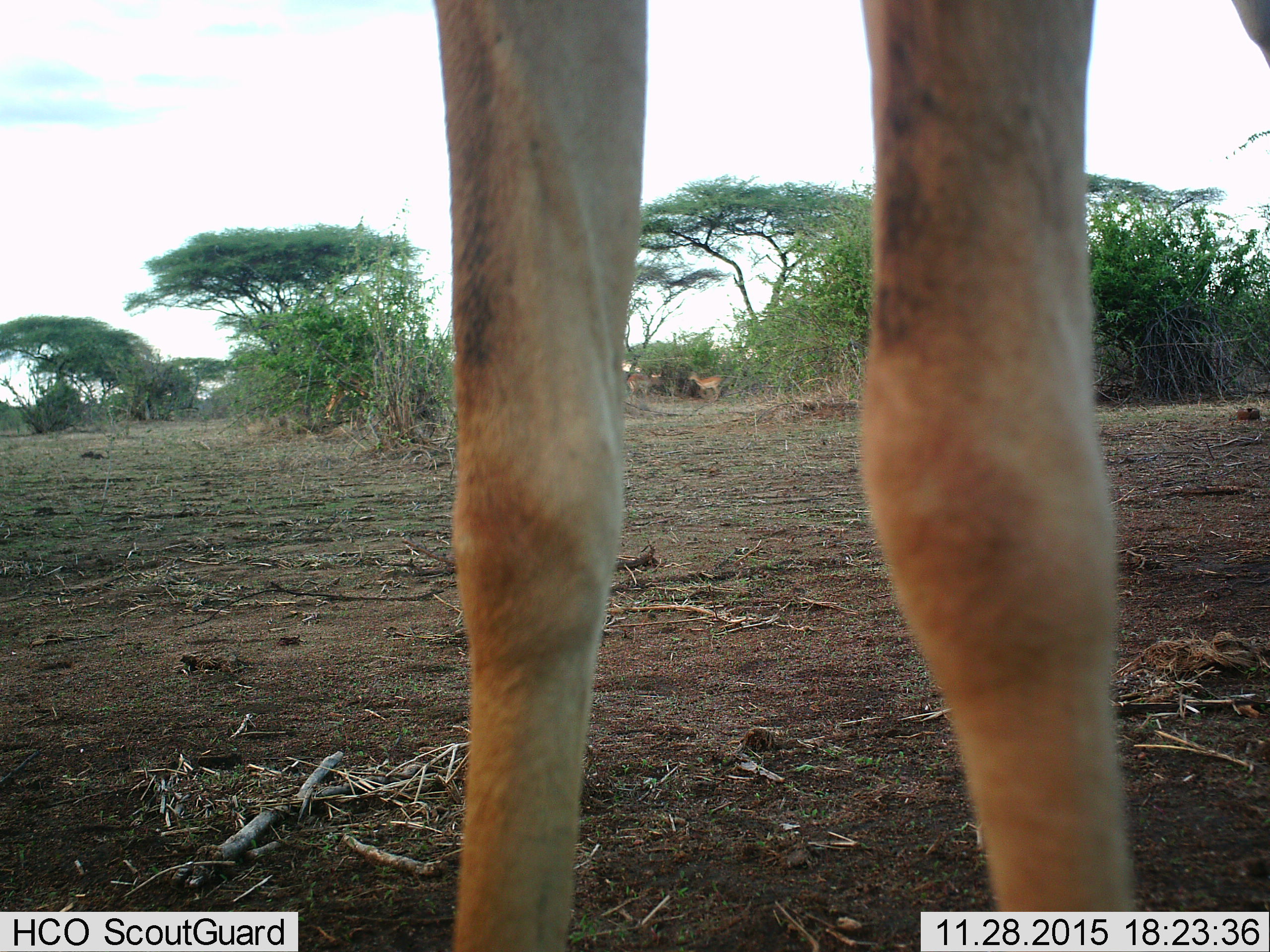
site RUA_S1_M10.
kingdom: Animalia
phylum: Chordata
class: Mammalia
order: Artiodactyla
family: Bovidae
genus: Aepyceros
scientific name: Aepyceros melampus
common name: impala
Impala (Aepyceros melampus), count 3. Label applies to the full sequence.